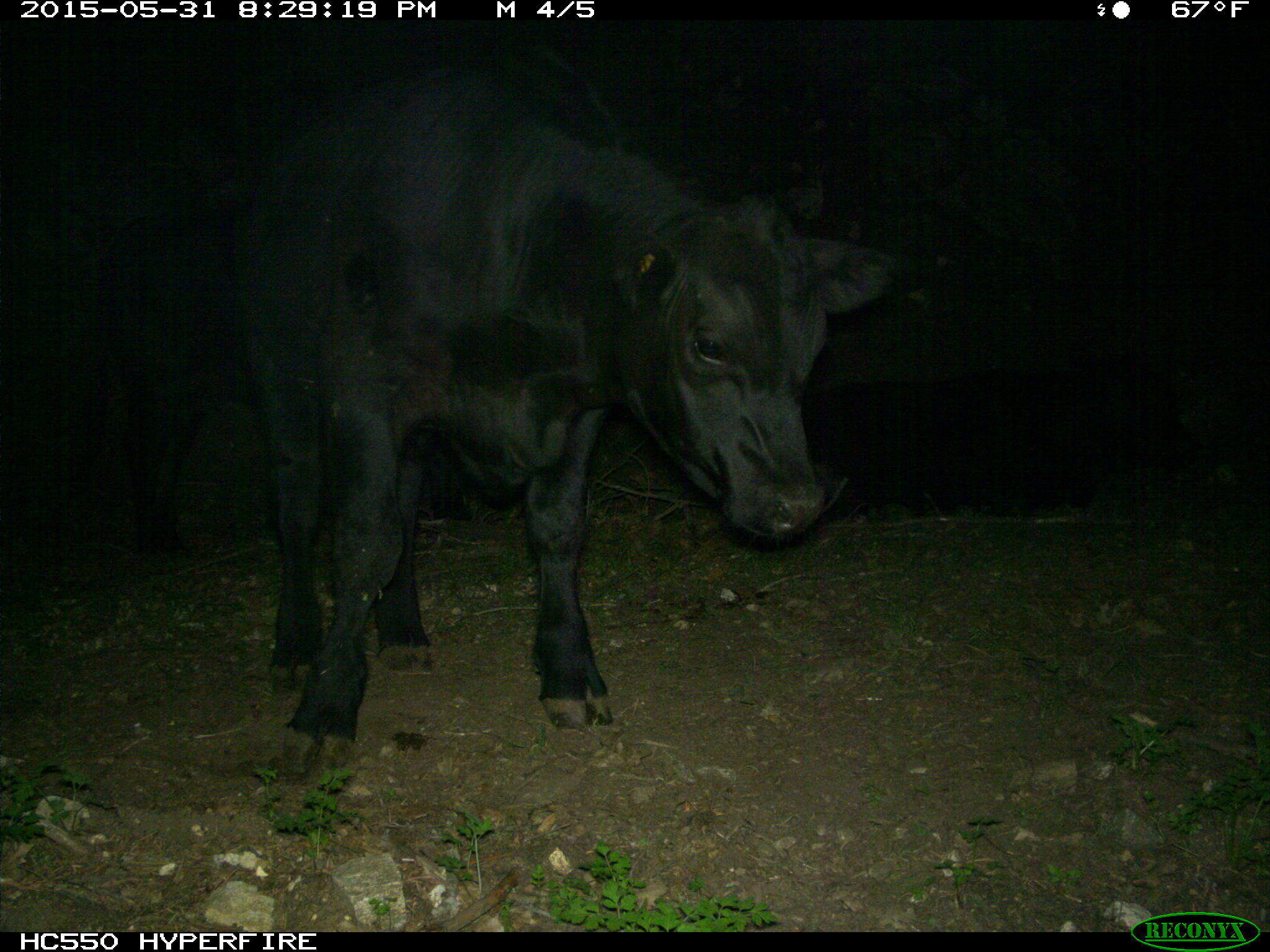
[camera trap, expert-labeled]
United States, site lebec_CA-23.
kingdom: Animalia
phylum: Chordata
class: Mammalia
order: Artiodactyla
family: Bovidae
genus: Bos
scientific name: Bos taurus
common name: domestic cow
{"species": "Bos taurus (domestic cow)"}